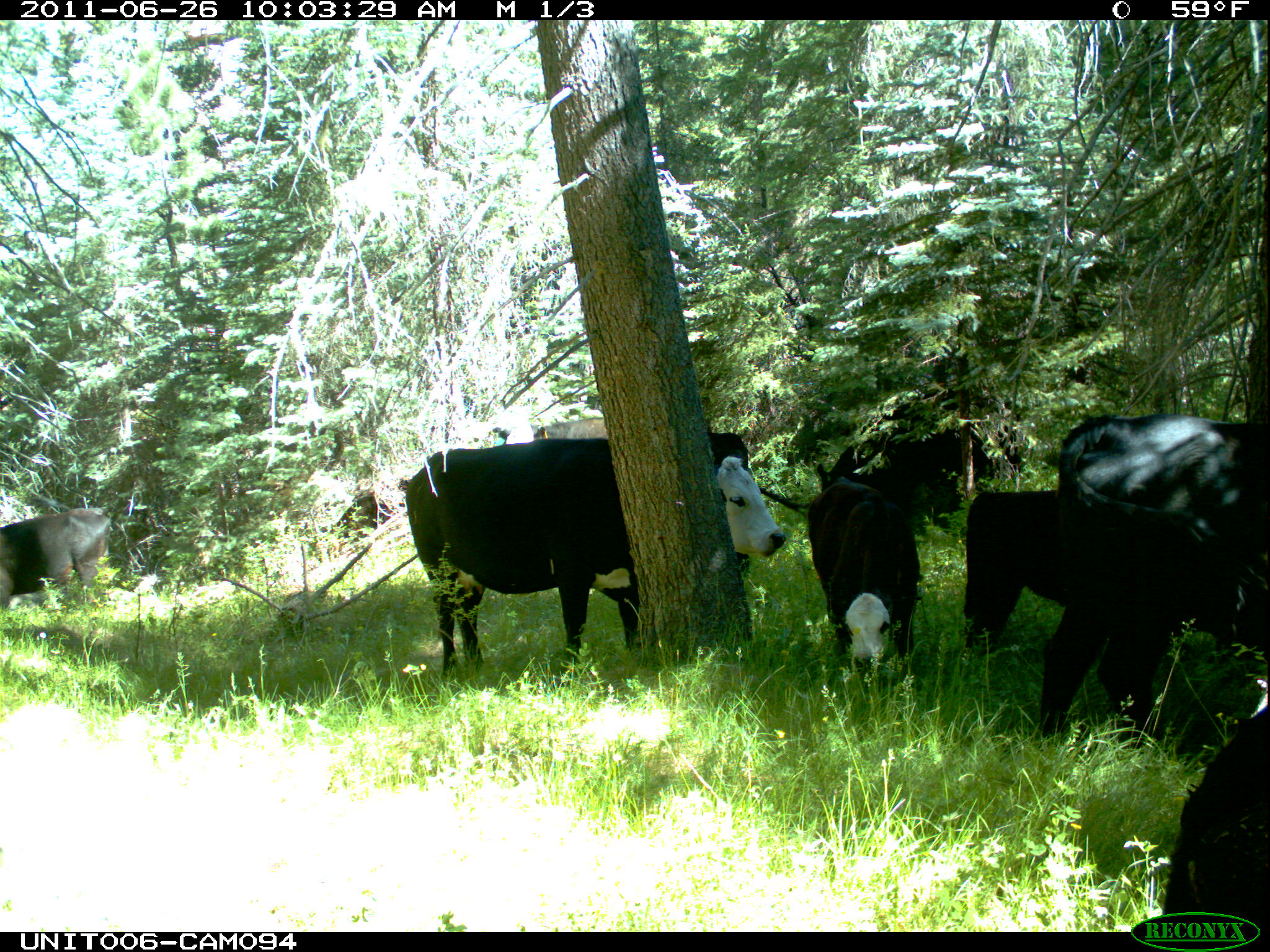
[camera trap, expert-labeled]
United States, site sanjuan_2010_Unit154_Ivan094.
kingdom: Animalia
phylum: Chordata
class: Mammalia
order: Artiodactyla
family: Bovidae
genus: Bos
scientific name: Bos taurus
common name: domestic cow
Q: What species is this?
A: Bos taurus (domestic cow).